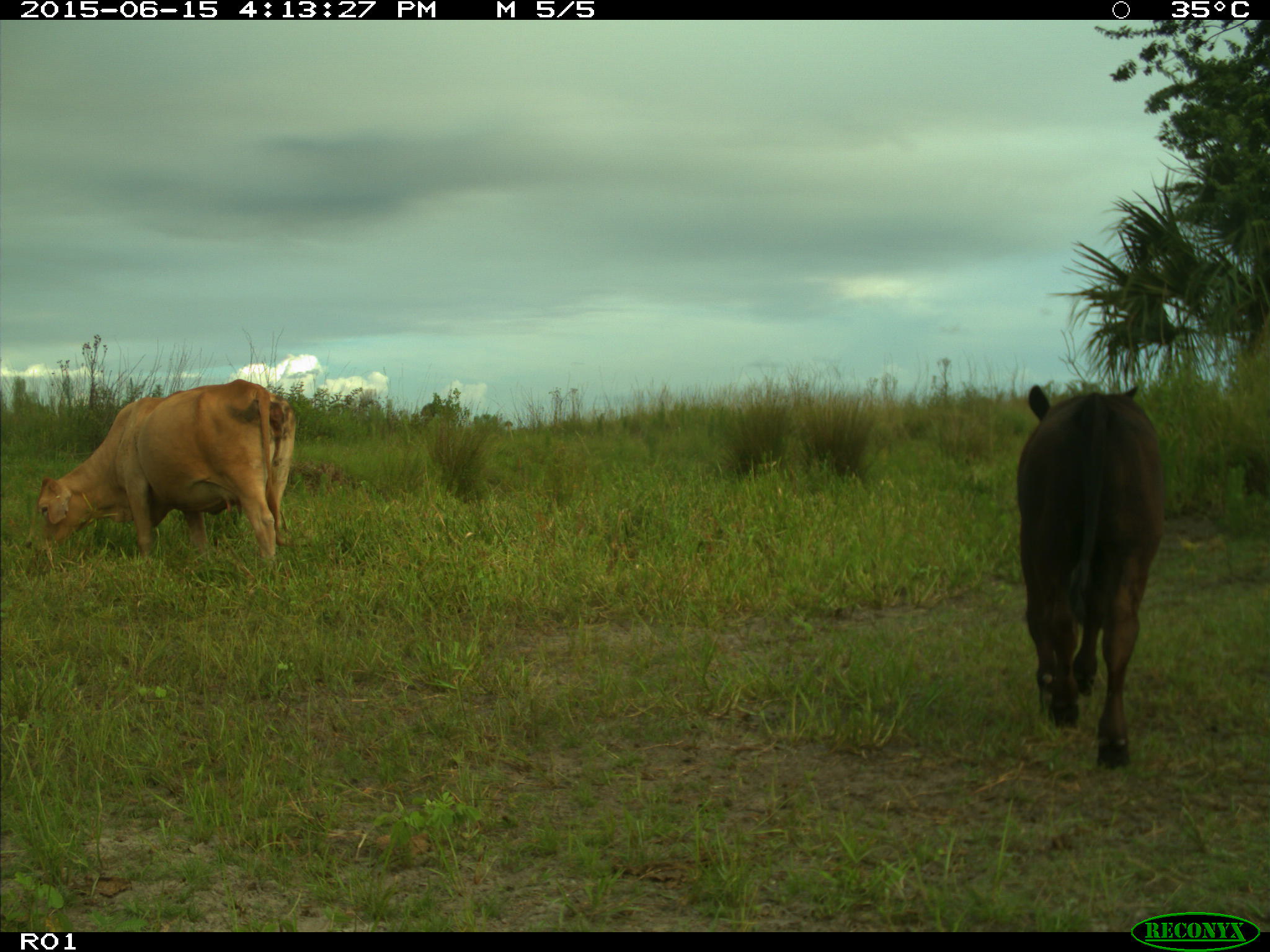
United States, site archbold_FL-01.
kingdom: Animalia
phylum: Chordata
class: Mammalia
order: Artiodactyla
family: Bovidae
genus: Bos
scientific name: Bos taurus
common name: domestic cow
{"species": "Bos taurus (domestic cow)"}